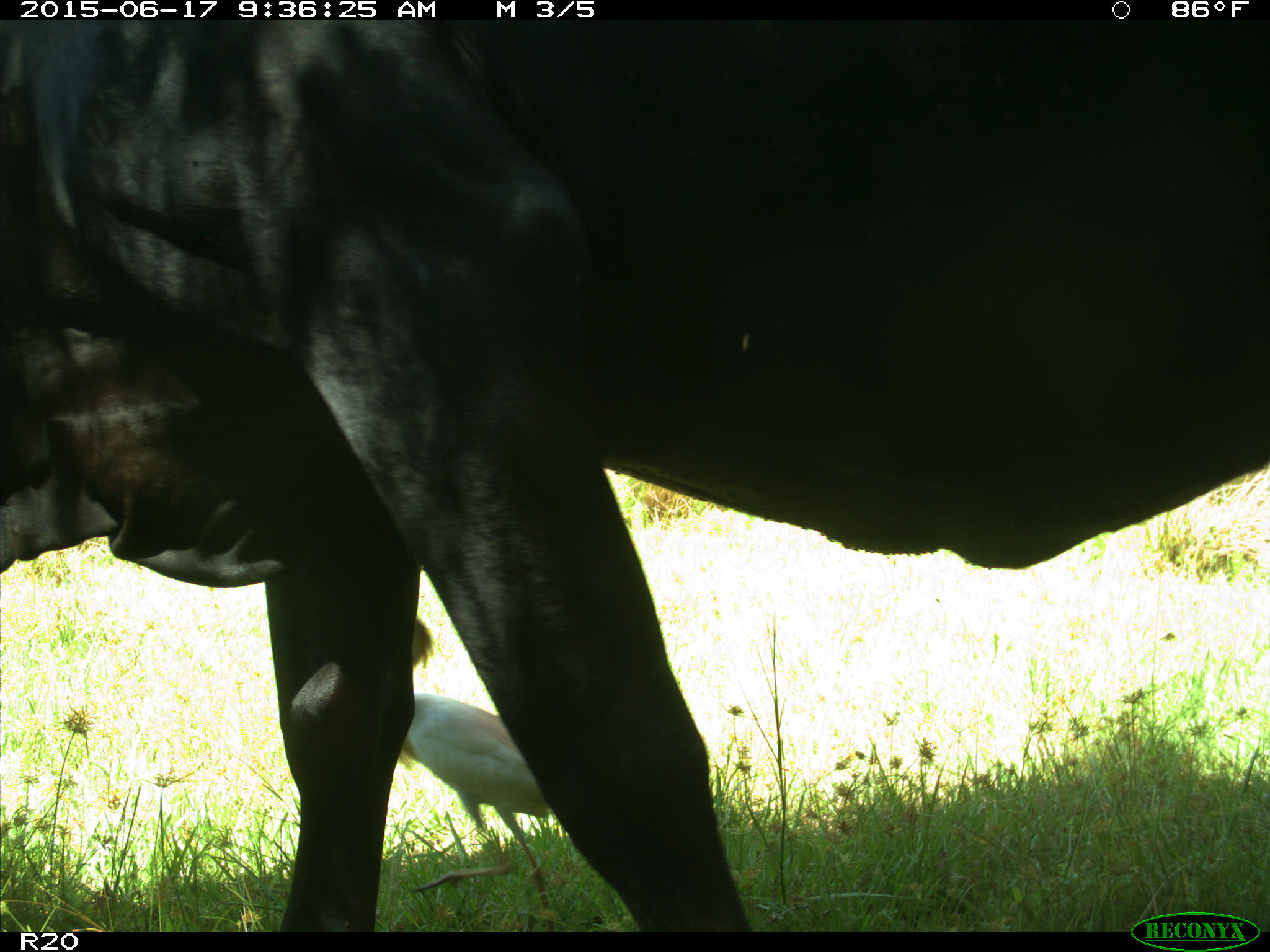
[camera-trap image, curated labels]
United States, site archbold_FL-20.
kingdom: Animalia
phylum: Chordata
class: Mammalia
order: Artiodactyla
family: Bovidae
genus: Bos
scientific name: Bos taurus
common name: domestic cow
Bos taurus (domestic cow).